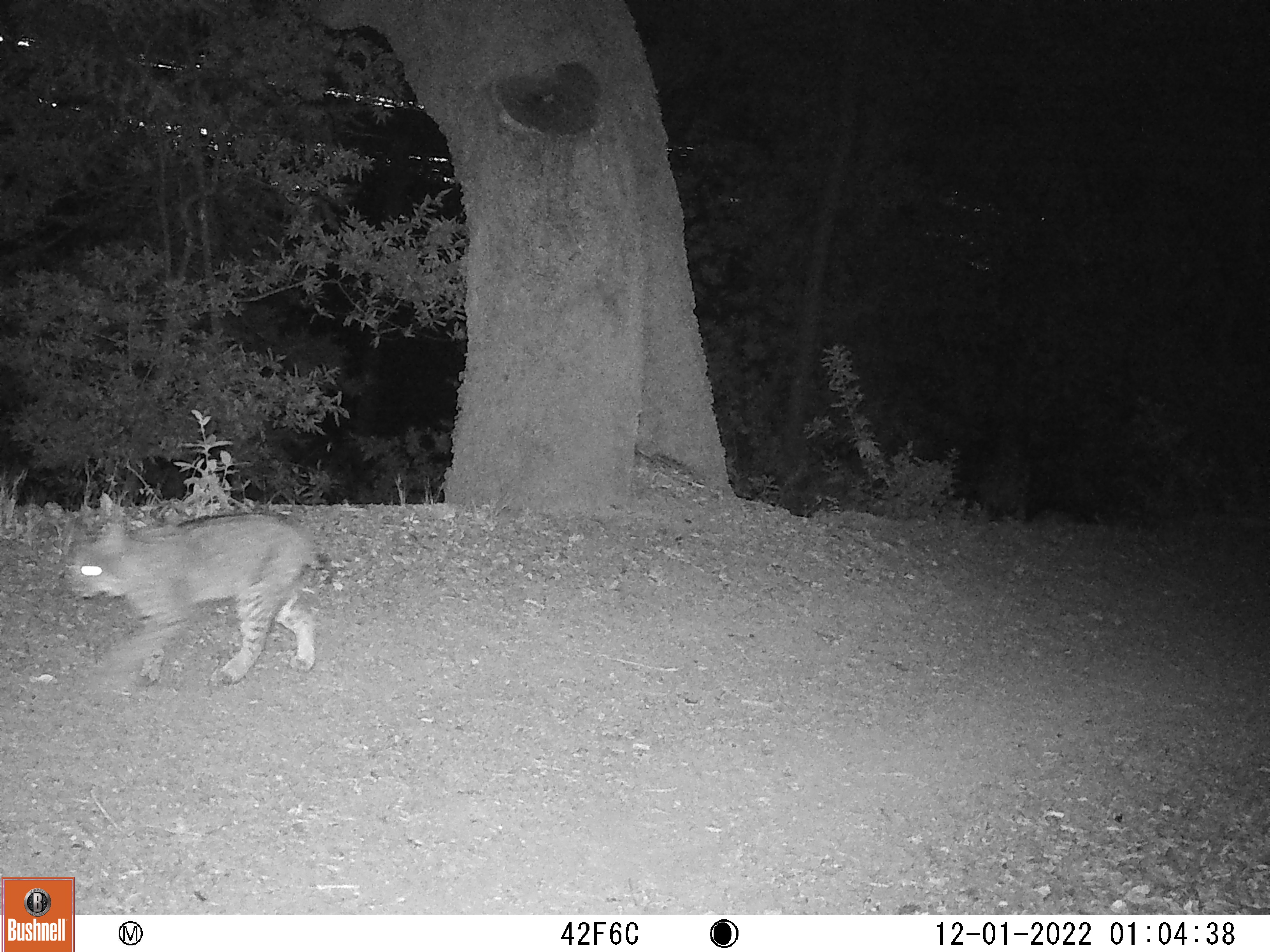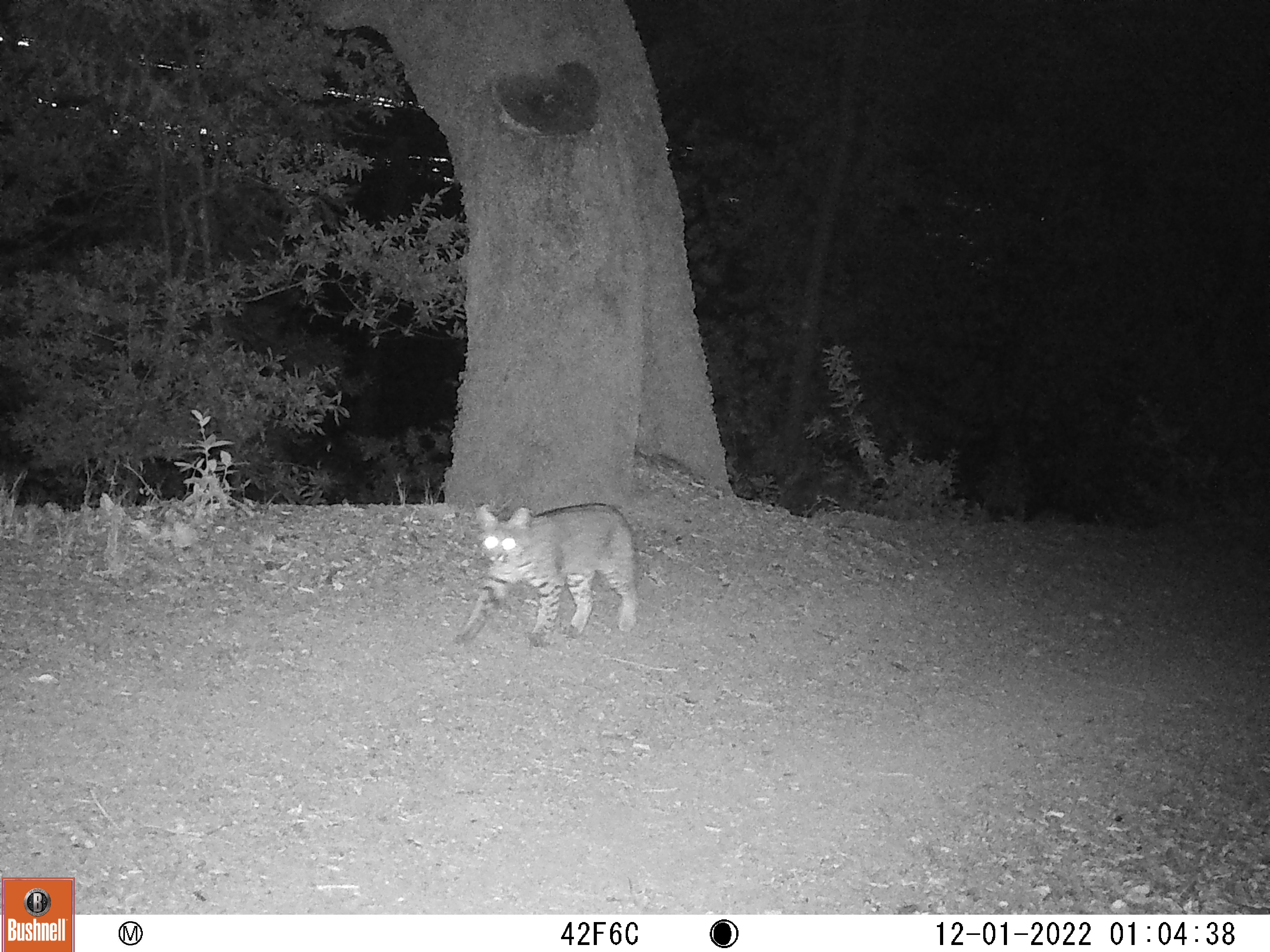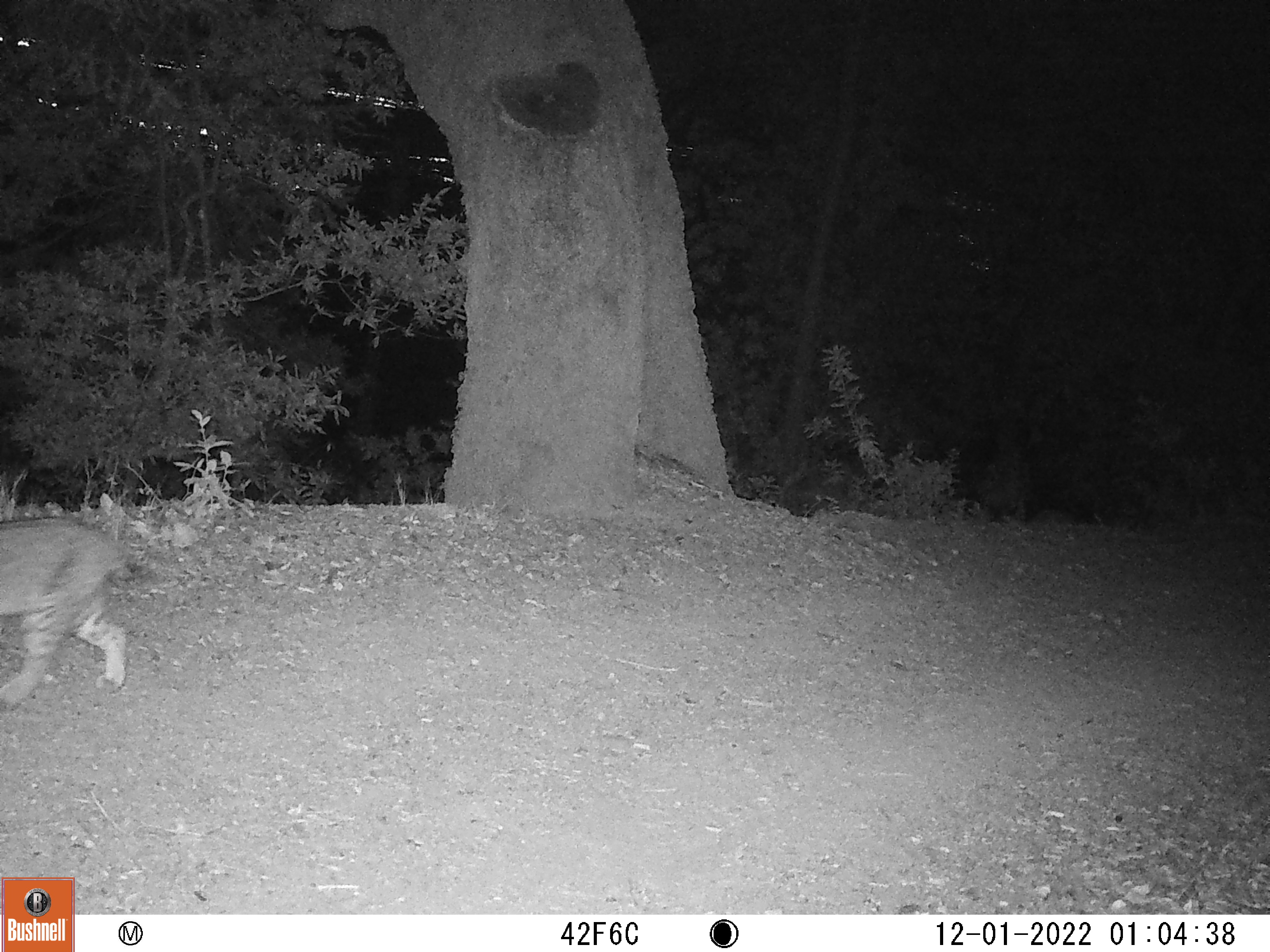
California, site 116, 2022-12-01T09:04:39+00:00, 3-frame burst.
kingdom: Animalia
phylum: Chordata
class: Mammalia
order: Carnivora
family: Felidae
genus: Lynx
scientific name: Lynx rufus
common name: bobcat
Bobcat (Lynx rufus).